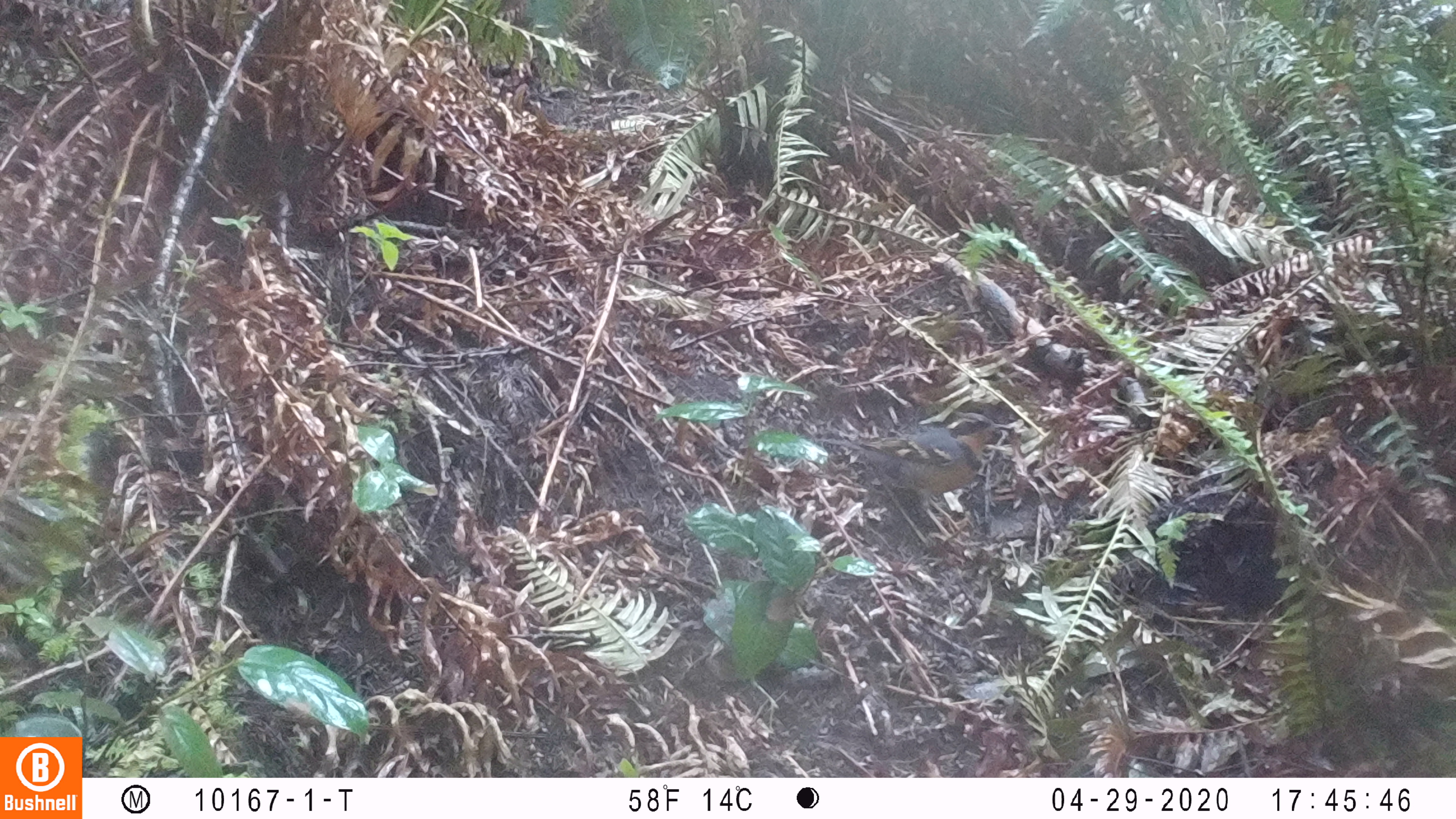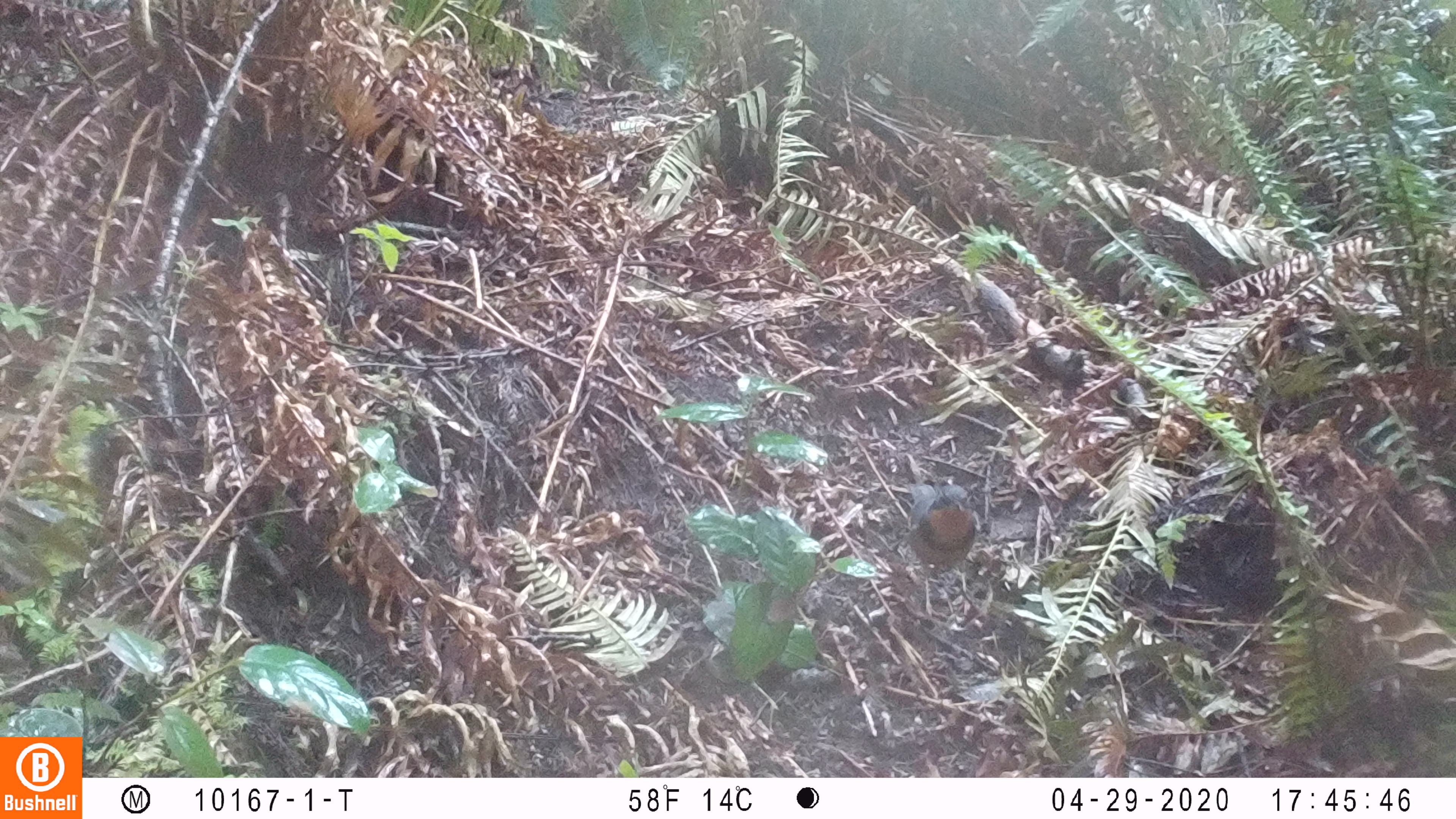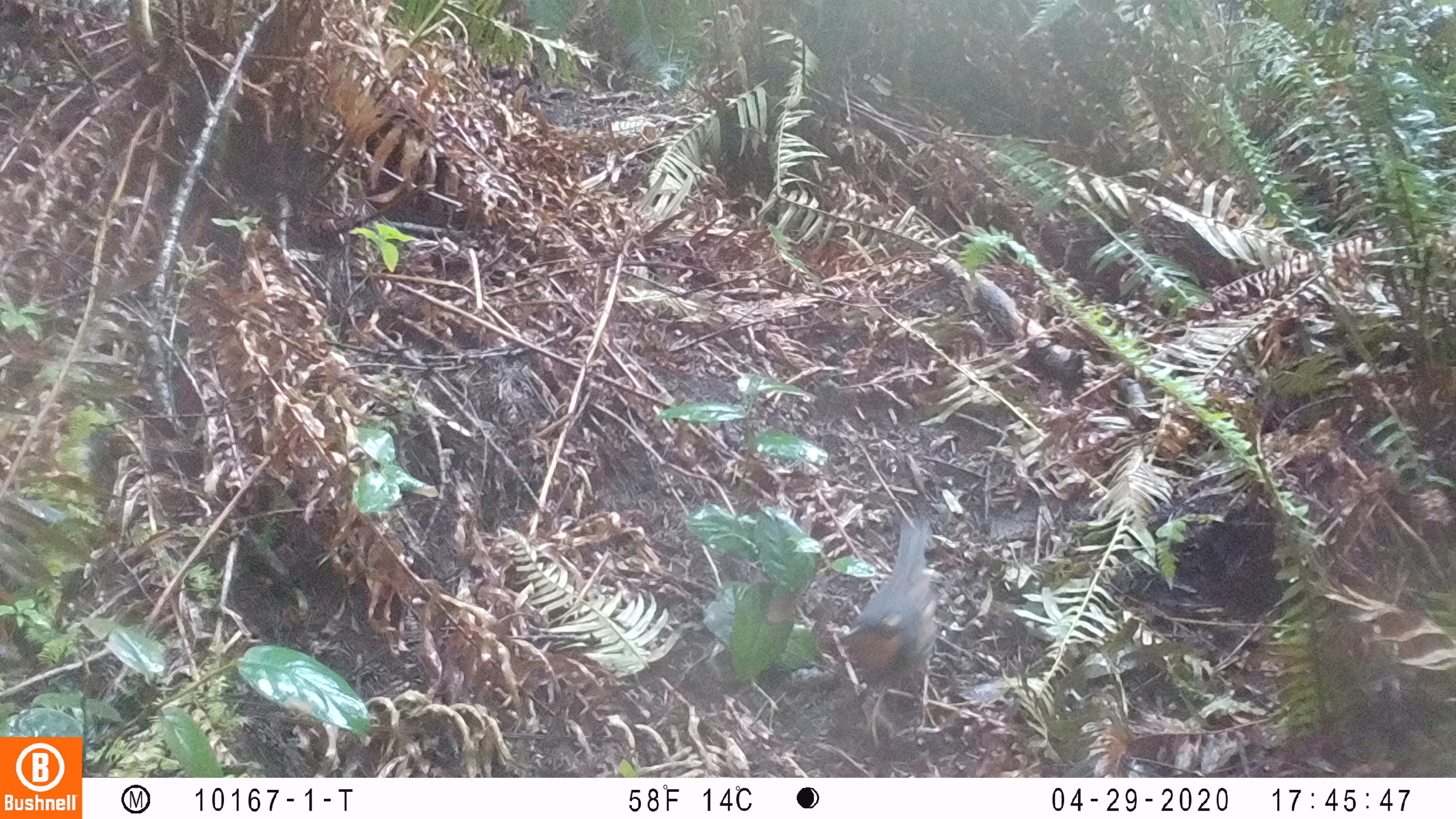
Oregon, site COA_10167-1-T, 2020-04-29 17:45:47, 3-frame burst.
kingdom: Animalia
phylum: Chordata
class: Aves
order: Passeriformes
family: Turdidae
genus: Ixoreus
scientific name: Ixoreus naevius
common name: varied thrush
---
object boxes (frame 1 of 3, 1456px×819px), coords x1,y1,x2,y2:
varied thrush: 820,412,1004,516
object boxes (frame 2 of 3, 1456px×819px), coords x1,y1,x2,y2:
varied thrush: 900,478,984,611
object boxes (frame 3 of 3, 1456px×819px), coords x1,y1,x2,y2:
varied thrush: 844,516,938,737